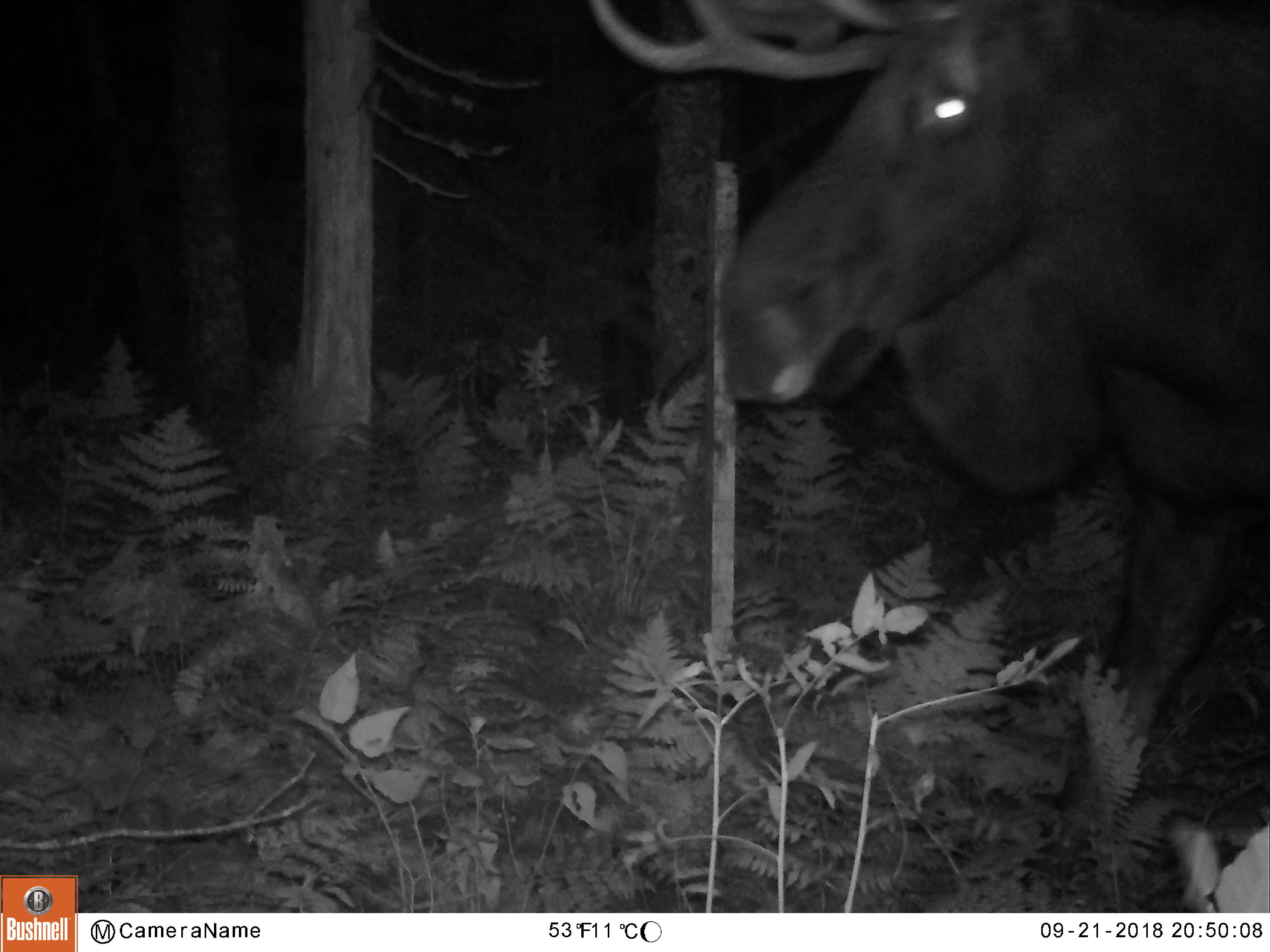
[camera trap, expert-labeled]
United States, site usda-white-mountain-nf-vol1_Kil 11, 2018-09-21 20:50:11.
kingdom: Animalia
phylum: Chordata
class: Mammalia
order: Artiodactyla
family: Cervidae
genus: Alces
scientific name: Alces alces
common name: moose